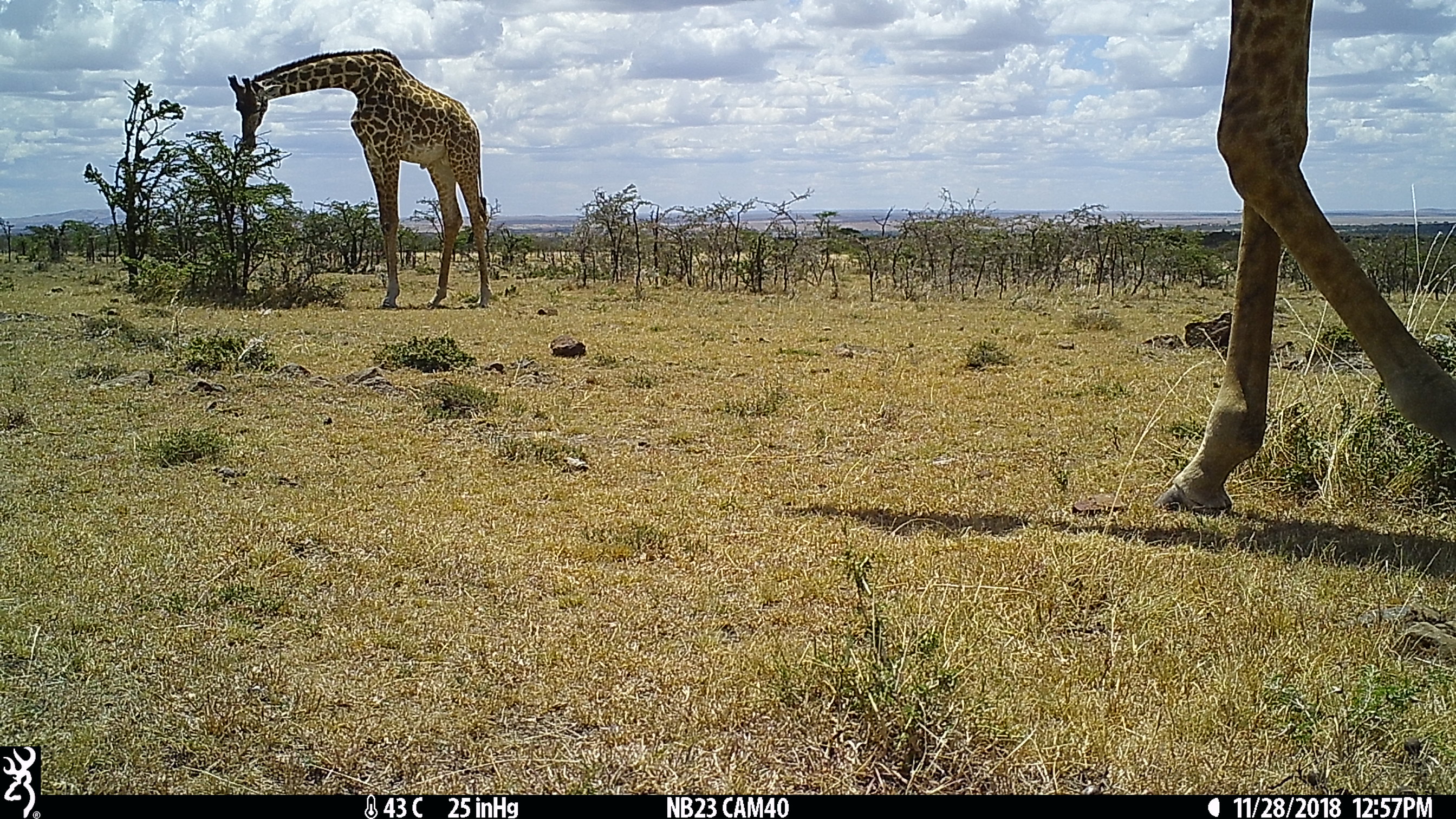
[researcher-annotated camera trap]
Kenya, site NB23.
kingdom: Animalia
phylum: Chordata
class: Mammalia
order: Artiodactyla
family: Giraffidae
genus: Giraffa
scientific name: Giraffa camelopardalis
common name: northern giraffe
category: giraffe